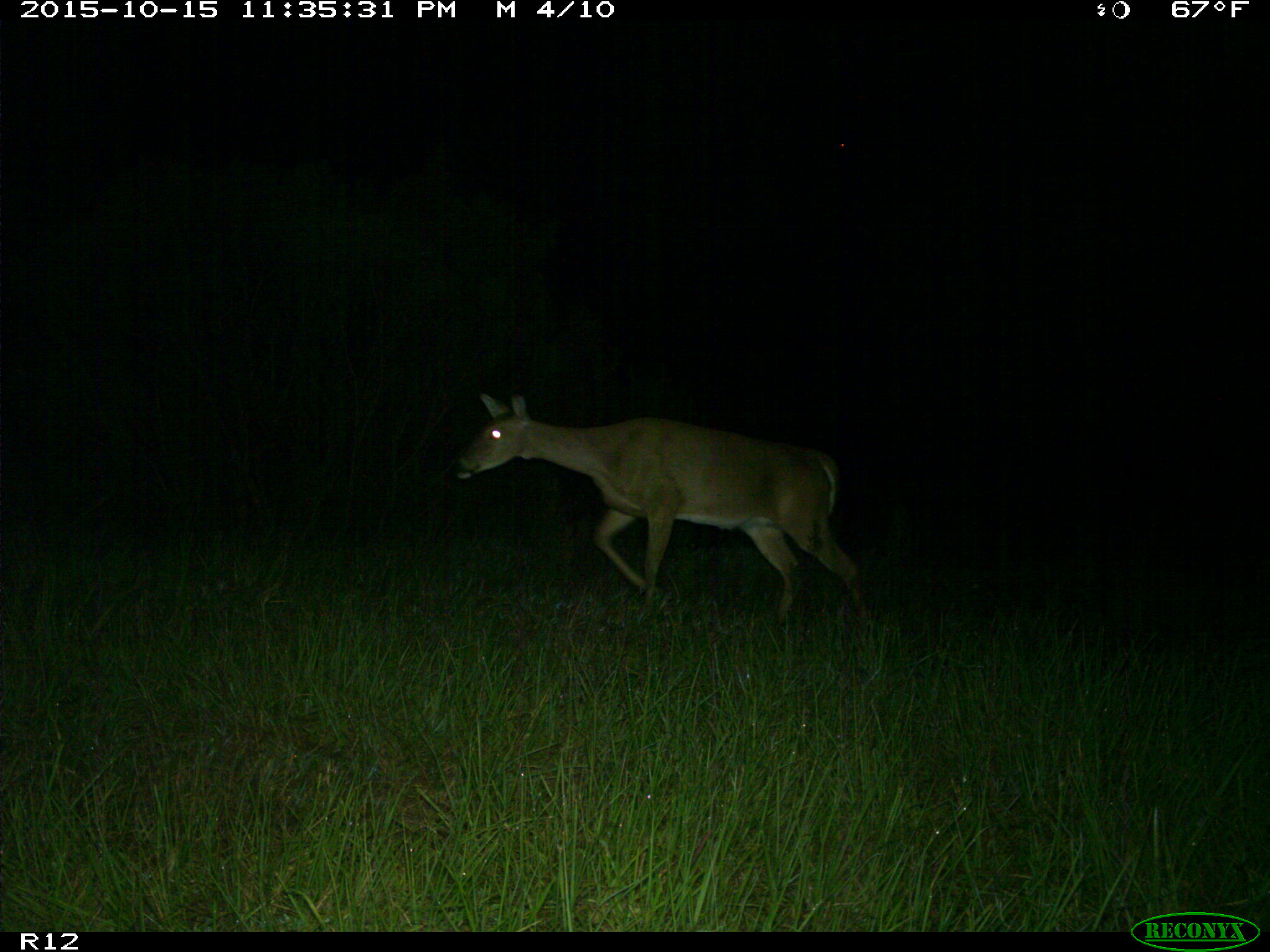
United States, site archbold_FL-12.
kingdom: Animalia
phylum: Chordata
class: Mammalia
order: Artiodactyla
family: Cervidae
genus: Odocoileus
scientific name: Odocoileus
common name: deer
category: unidentified deer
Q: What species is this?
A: Unidentified deer (deer) (Odocoileus).